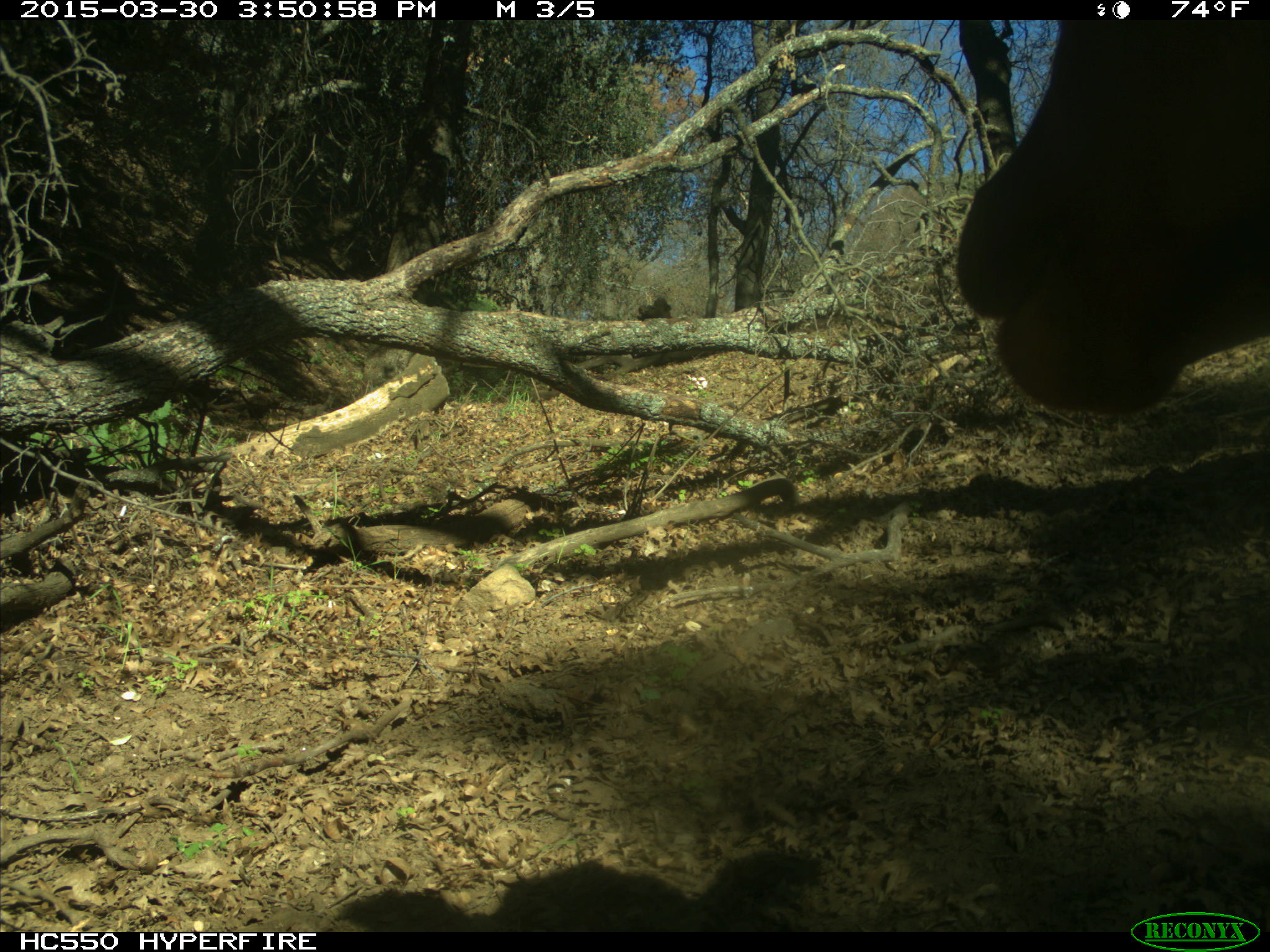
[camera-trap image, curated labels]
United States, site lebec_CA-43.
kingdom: Animalia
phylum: Chordata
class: Mammalia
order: Artiodactyla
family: Bovidae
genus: Bos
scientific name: Bos taurus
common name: domestic cow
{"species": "Bos taurus (domestic cow)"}